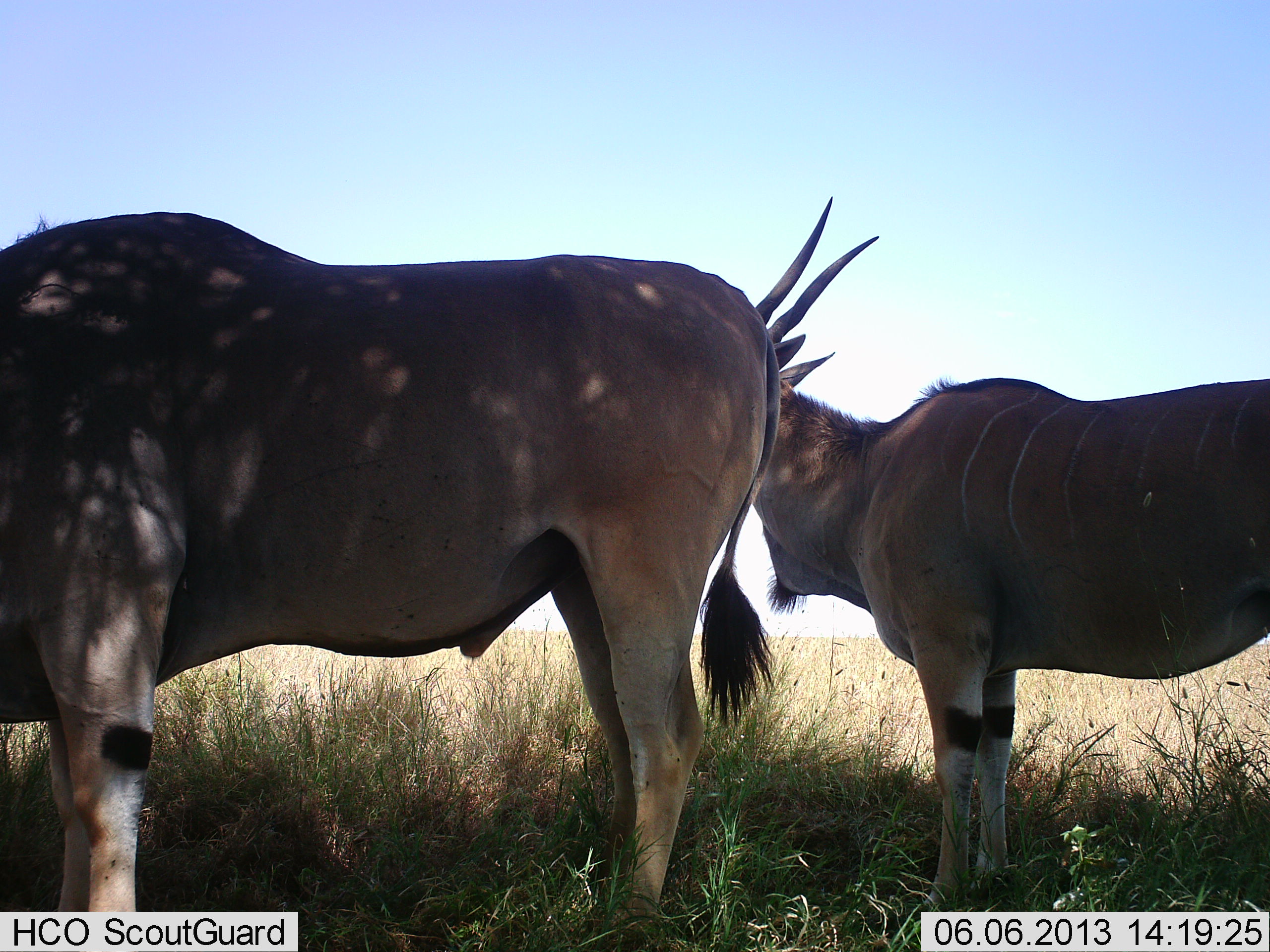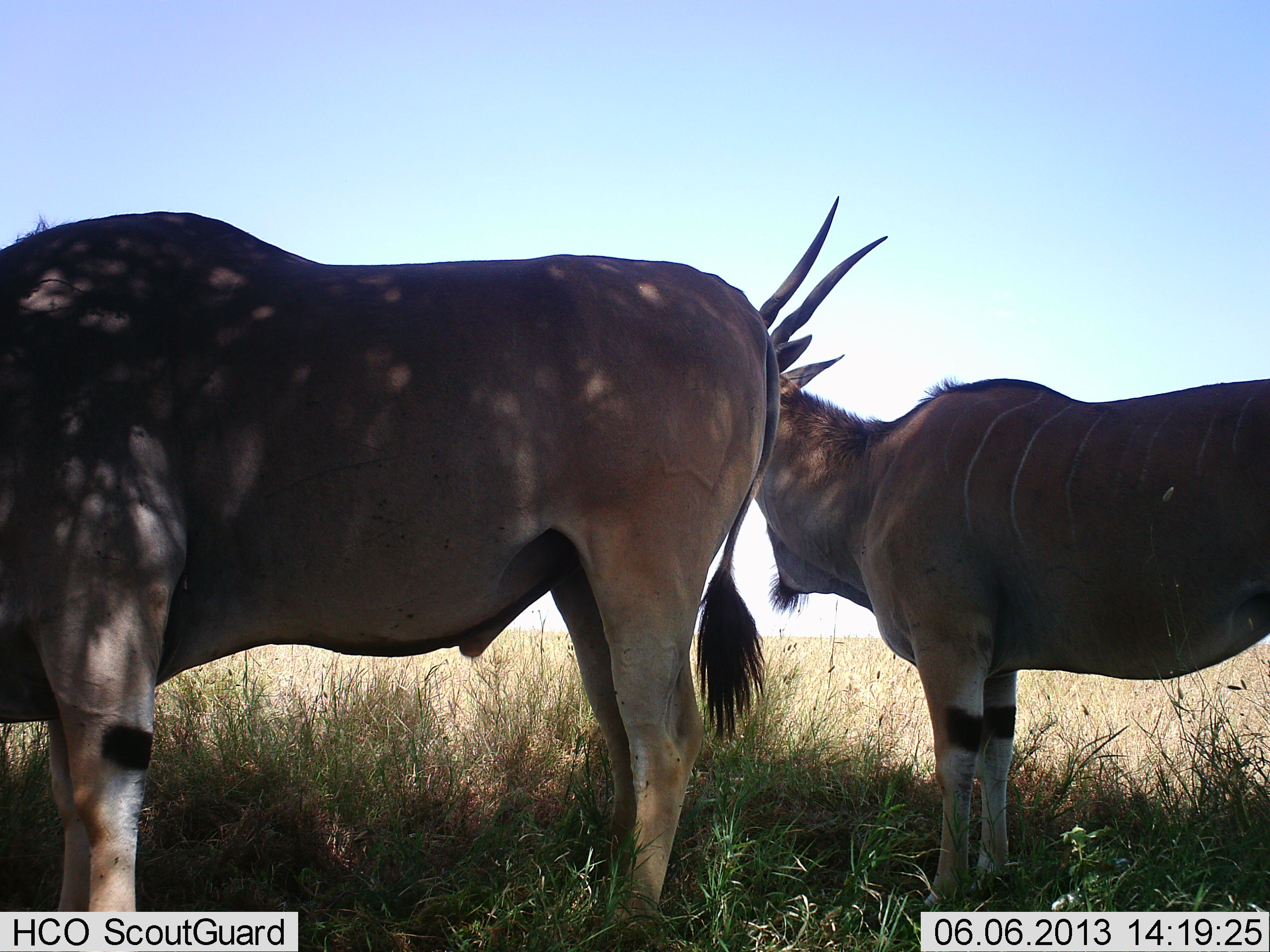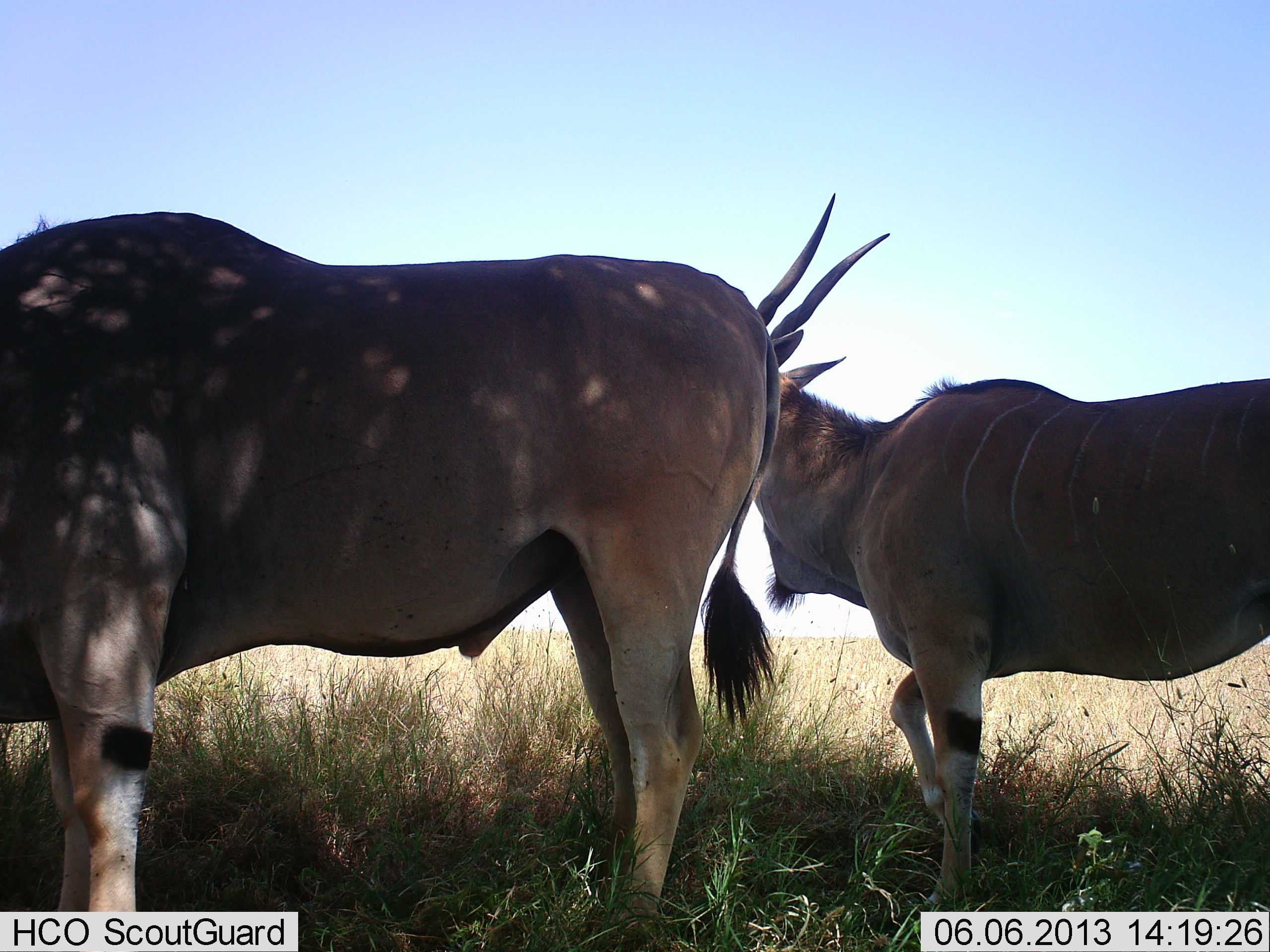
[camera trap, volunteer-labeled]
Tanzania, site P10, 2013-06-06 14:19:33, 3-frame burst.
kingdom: Animalia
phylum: Chordata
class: Mammalia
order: Artiodactyla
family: Bovidae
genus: Tragelaphus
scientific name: Tragelaphus oryx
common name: eland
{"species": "eland (Tragelaphus oryx)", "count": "2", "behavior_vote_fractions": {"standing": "100%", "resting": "0%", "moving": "0%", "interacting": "0%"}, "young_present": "0%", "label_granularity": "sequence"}